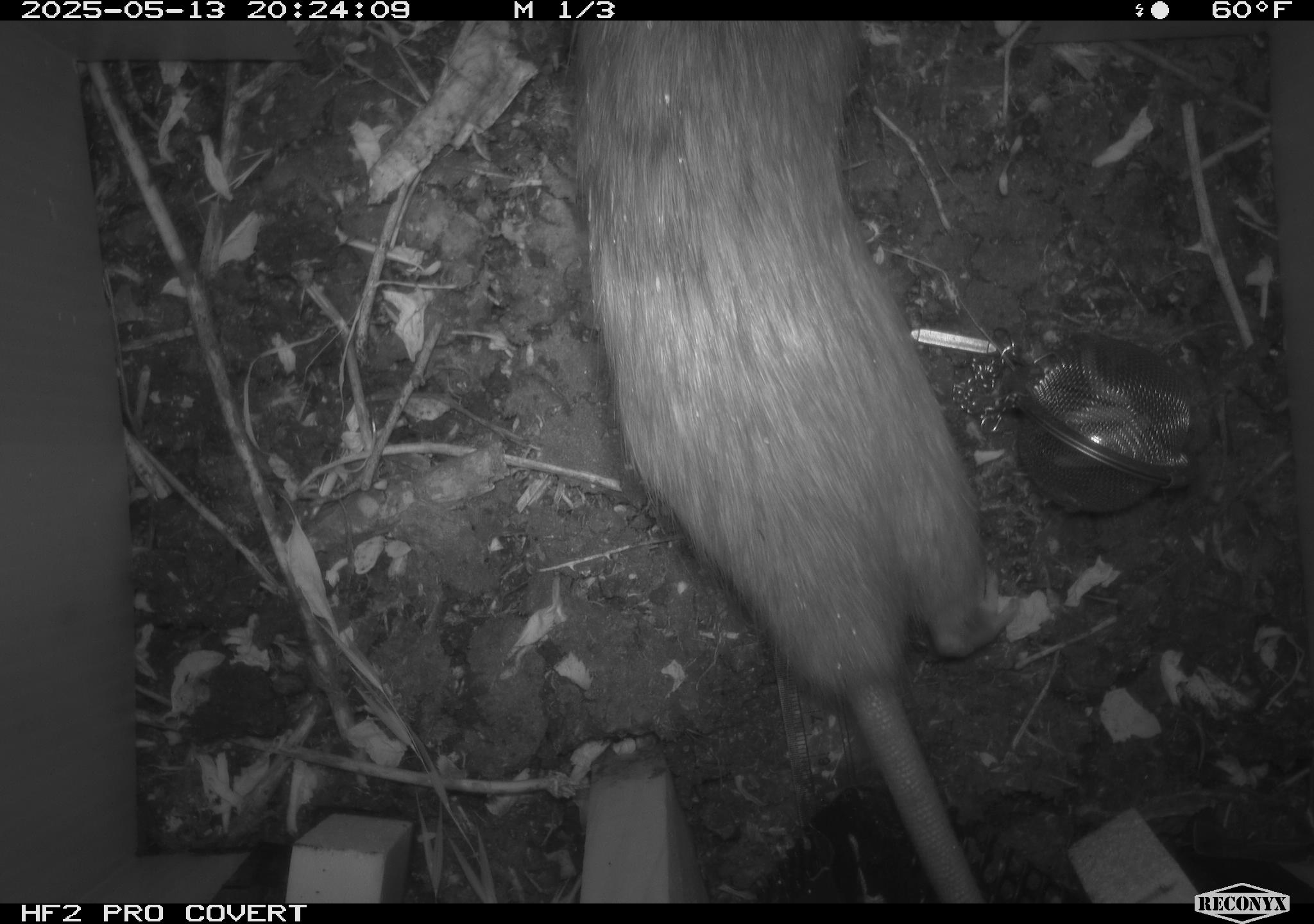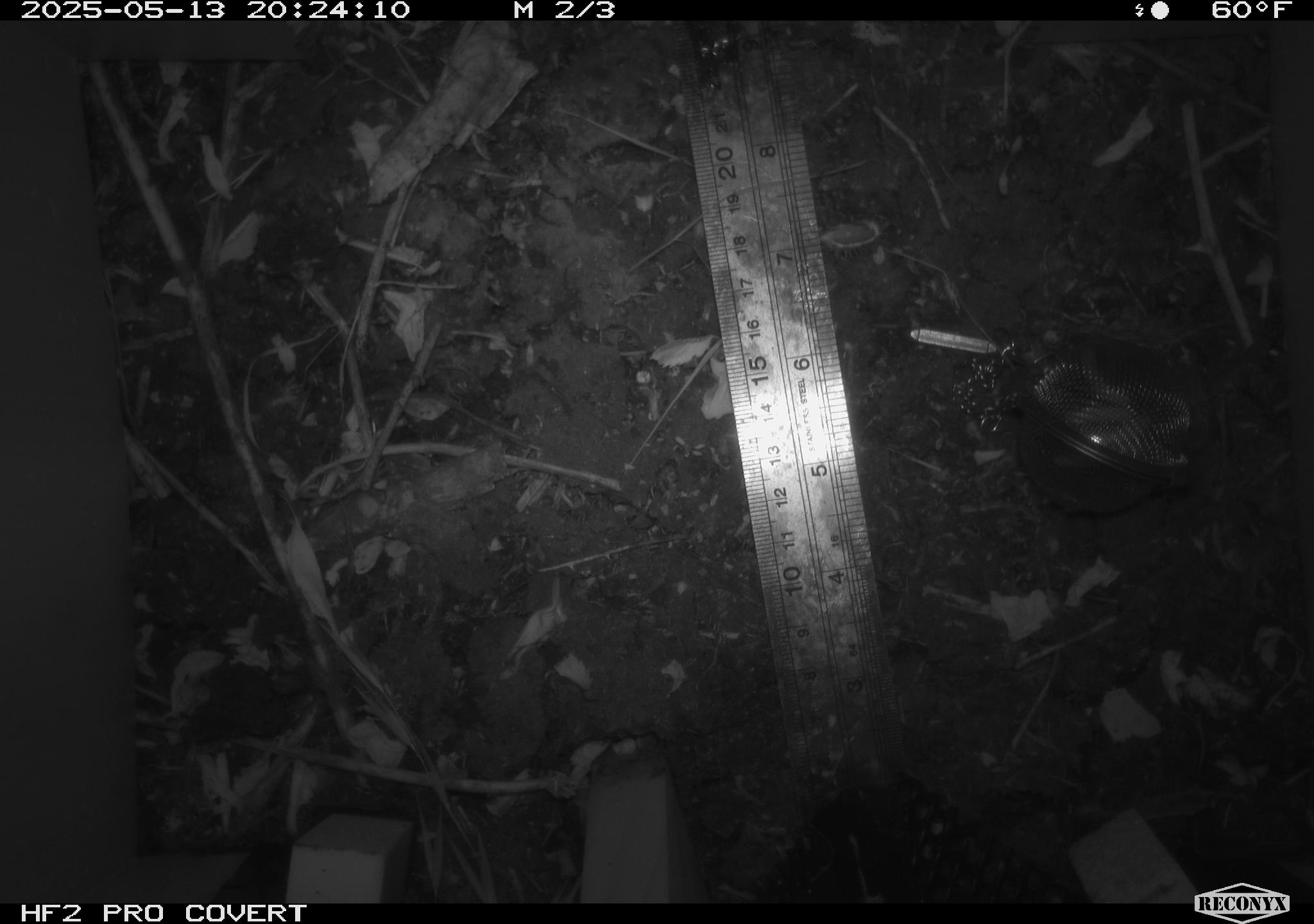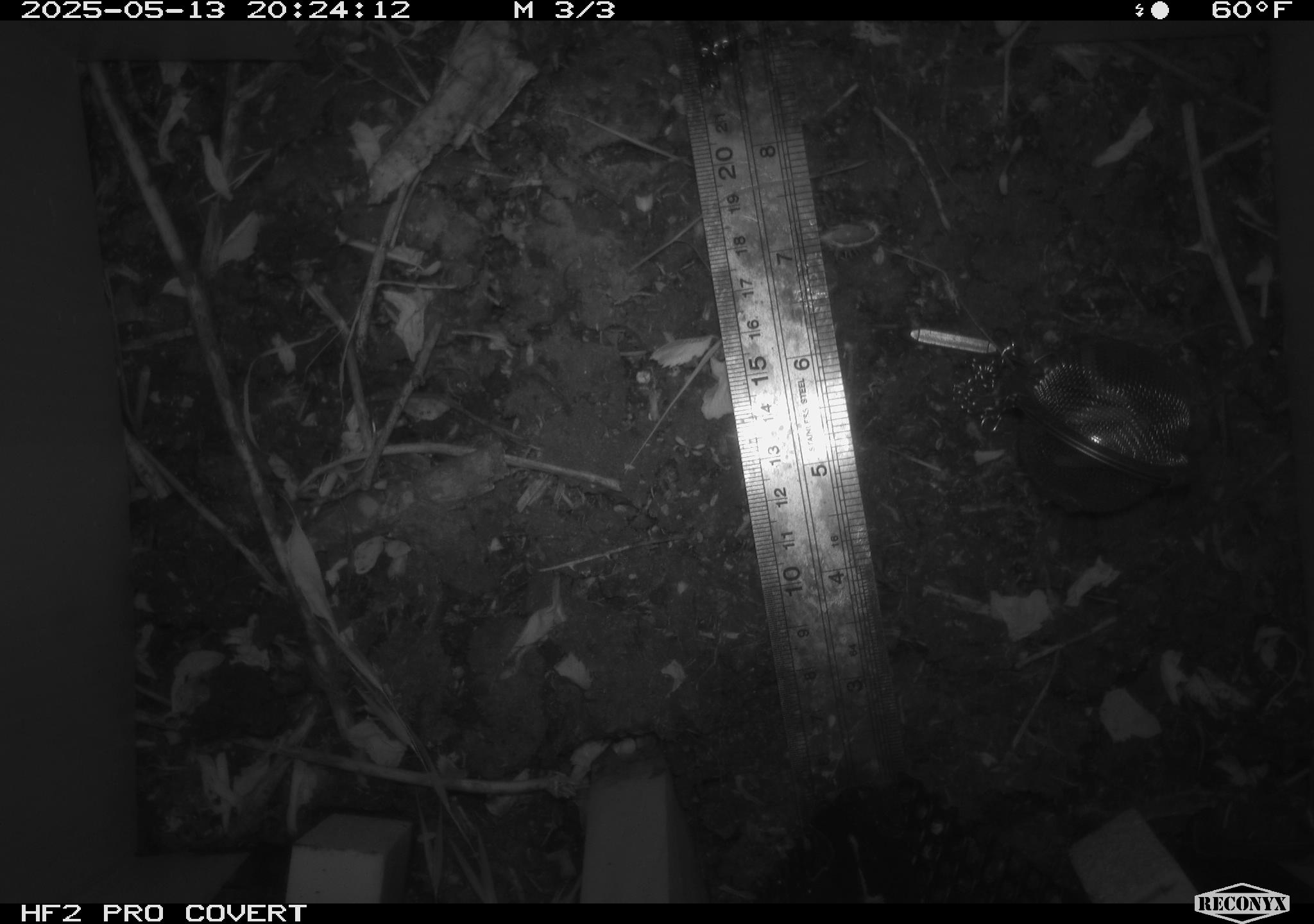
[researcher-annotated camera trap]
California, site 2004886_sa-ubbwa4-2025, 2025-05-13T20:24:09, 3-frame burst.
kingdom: Animalia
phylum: Chordata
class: Mammalia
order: Rodentia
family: Muridae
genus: Rattus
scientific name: Rattus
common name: rat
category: rattus species